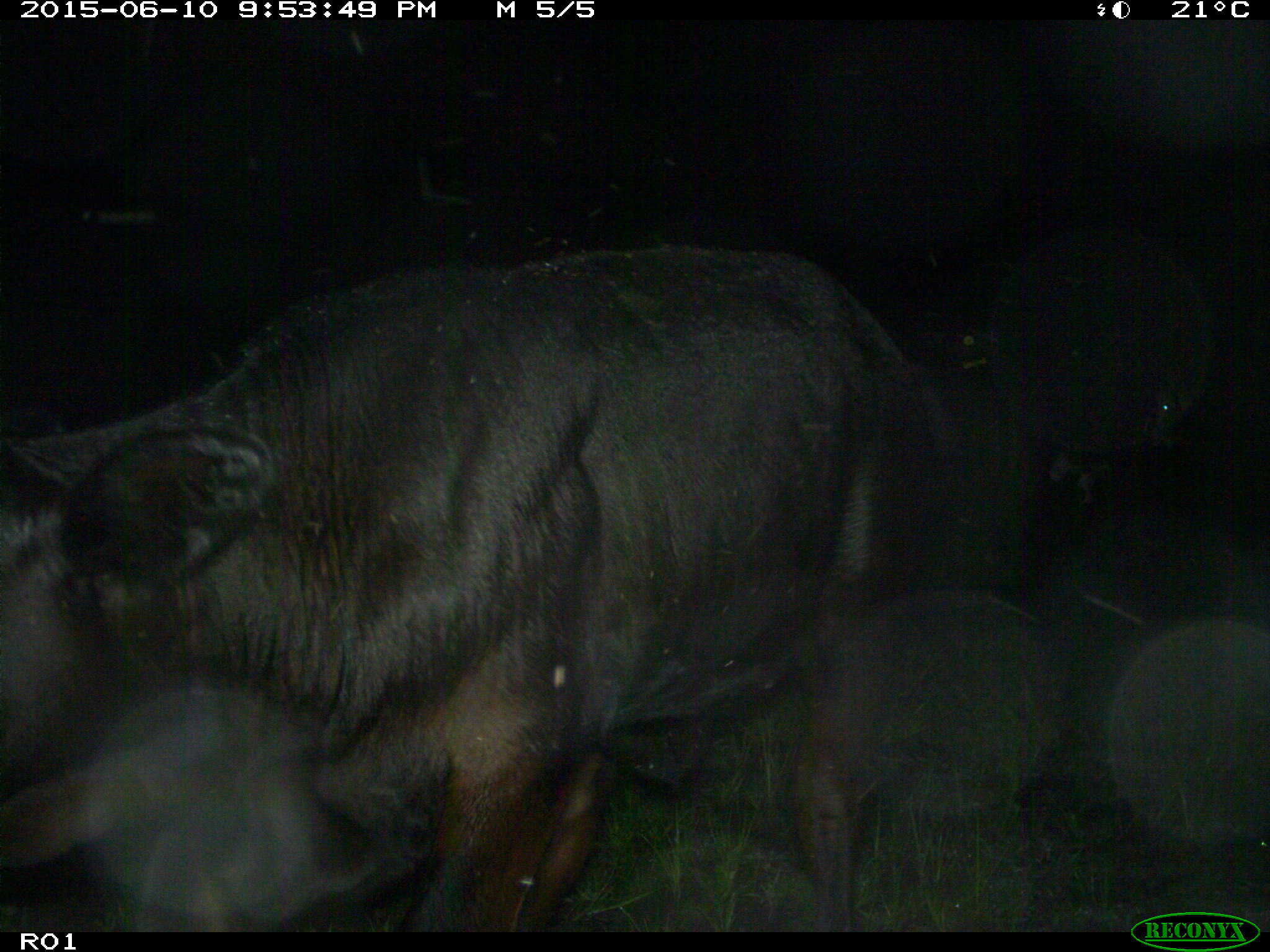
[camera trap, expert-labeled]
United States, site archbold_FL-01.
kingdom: Animalia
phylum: Chordata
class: Mammalia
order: Artiodactyla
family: Bovidae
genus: Bos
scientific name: Bos taurus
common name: domestic cow